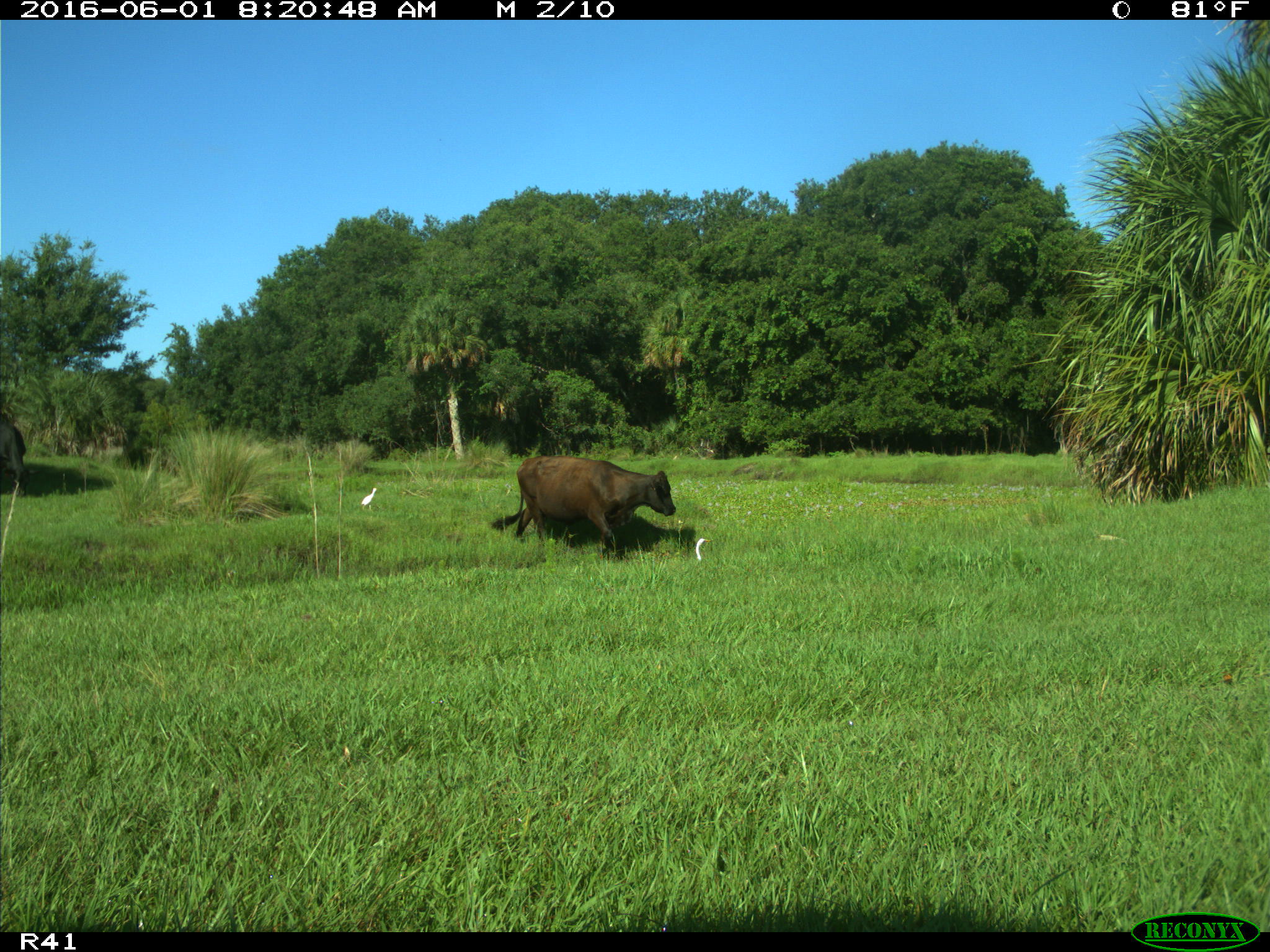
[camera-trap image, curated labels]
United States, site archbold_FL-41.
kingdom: Animalia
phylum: Chordata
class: Mammalia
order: Artiodactyla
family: Bovidae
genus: Bos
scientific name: Bos taurus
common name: domestic cow